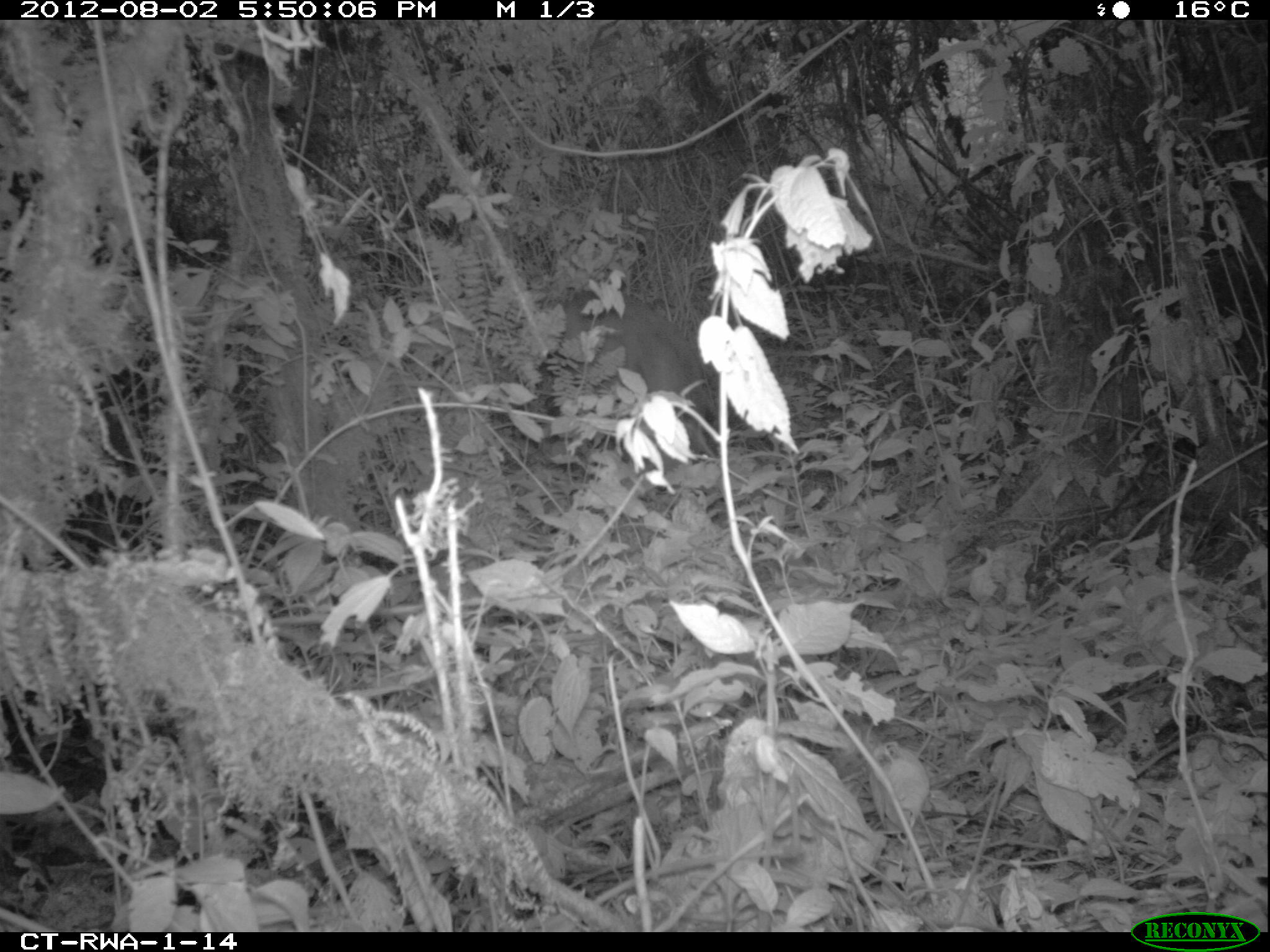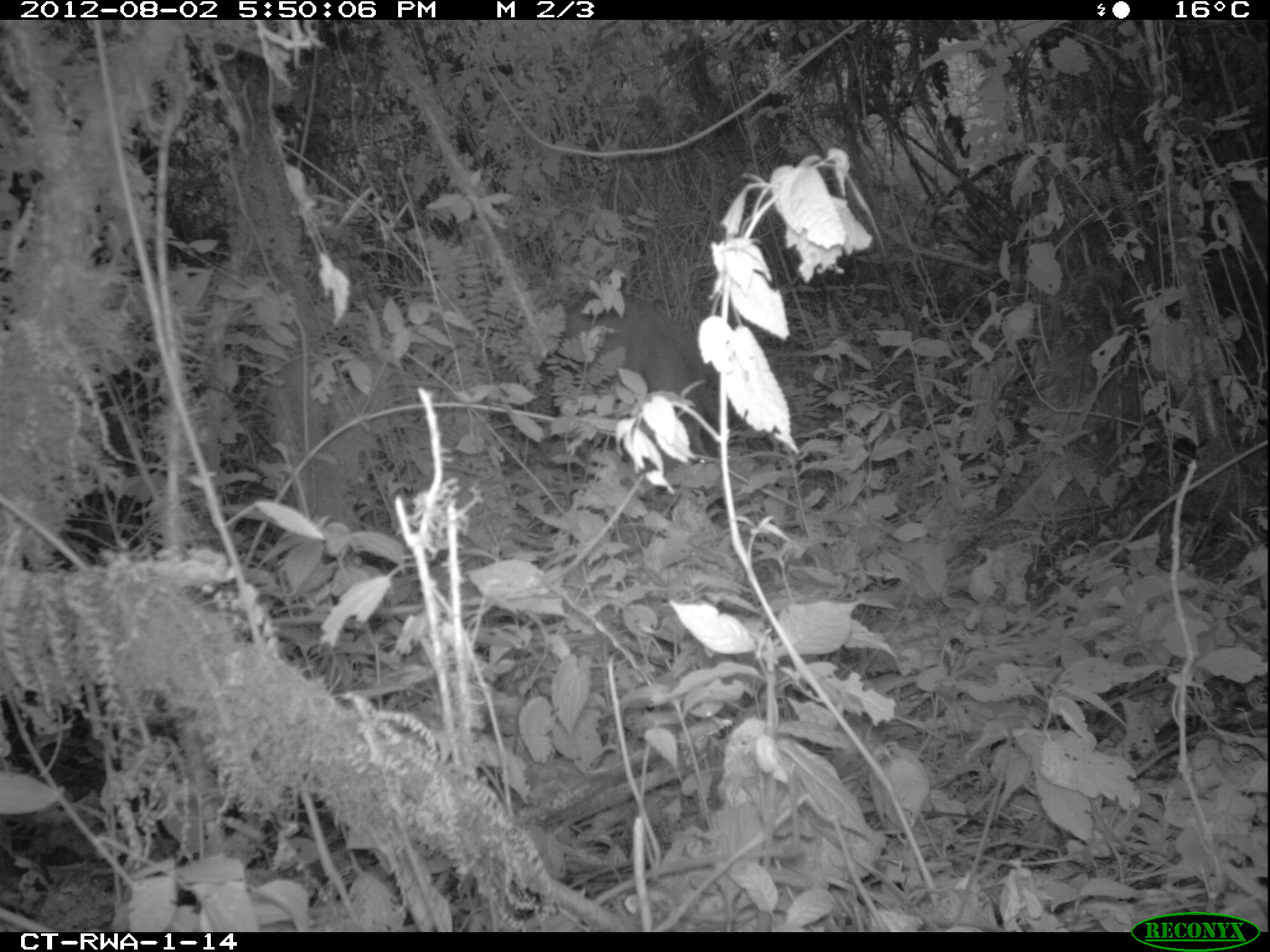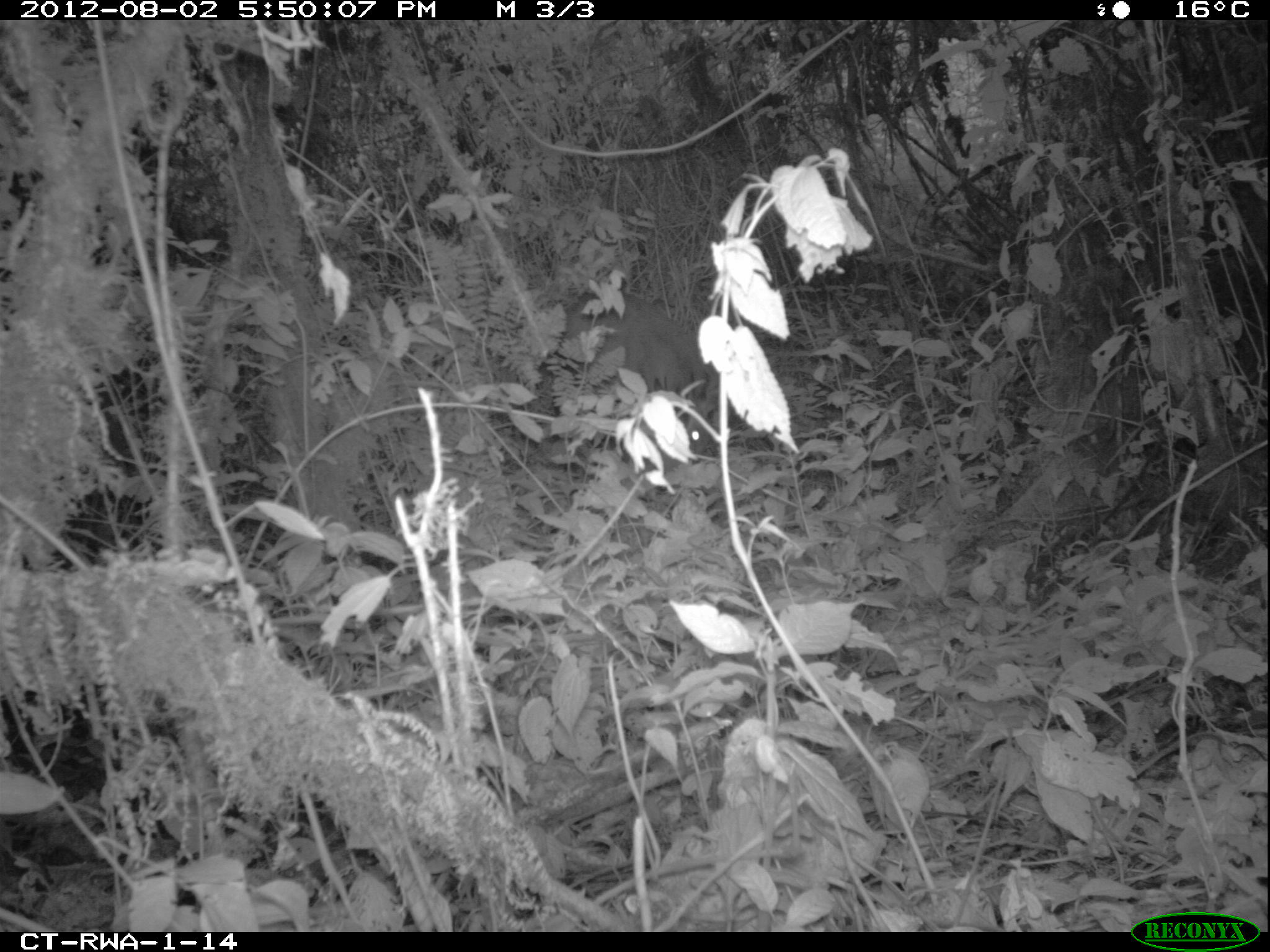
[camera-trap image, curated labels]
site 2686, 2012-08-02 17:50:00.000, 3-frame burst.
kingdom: Animalia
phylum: Chordata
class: Mammalia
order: Artiodactyla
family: Bovidae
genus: Cephalophus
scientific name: Cephalophus nigrifrons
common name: black-fronted duiker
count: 1